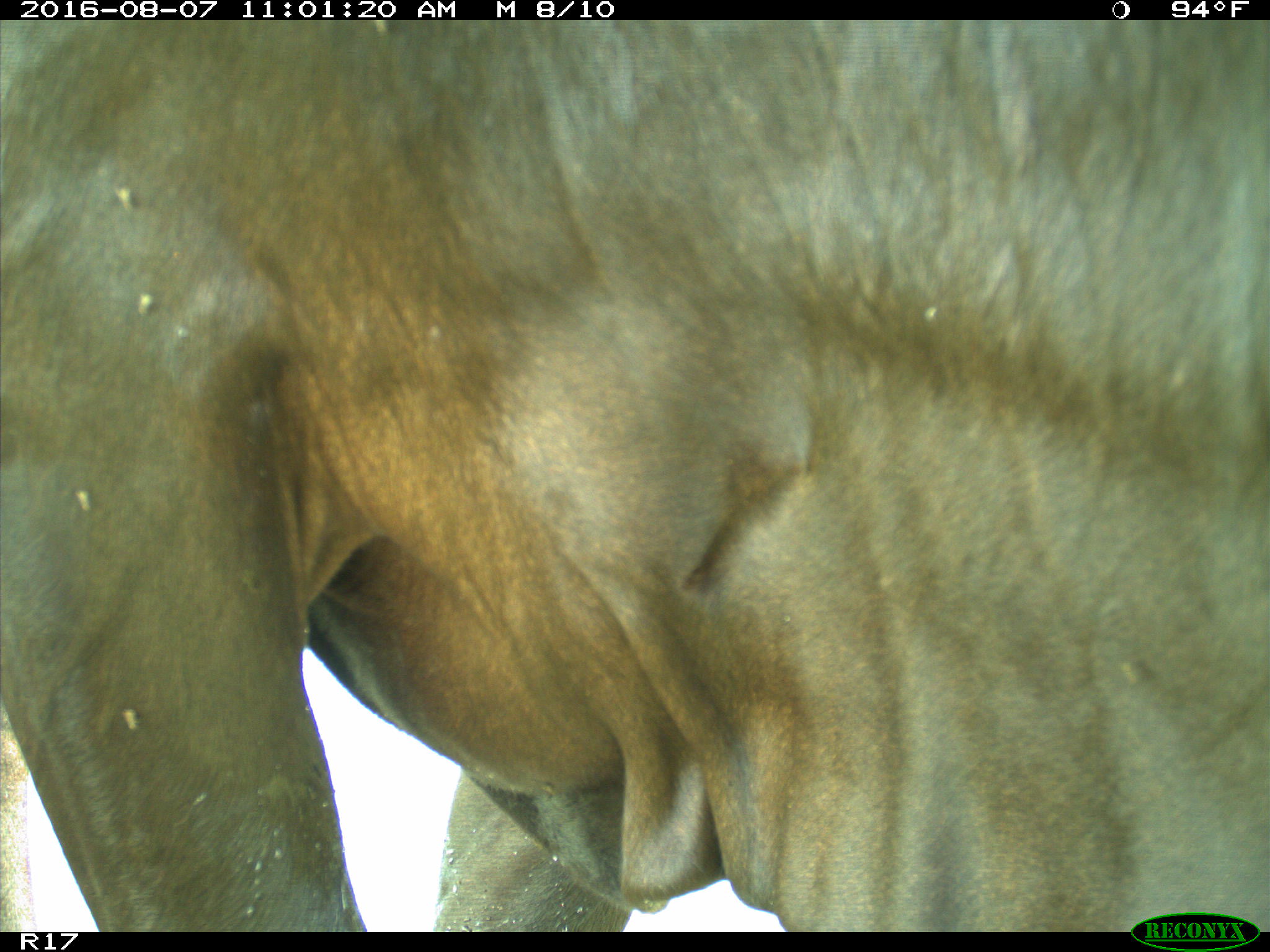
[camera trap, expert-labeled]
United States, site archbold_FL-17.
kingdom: Animalia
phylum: Chordata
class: Mammalia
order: Artiodactyla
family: Bovidae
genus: Bos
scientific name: Bos taurus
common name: domestic cow